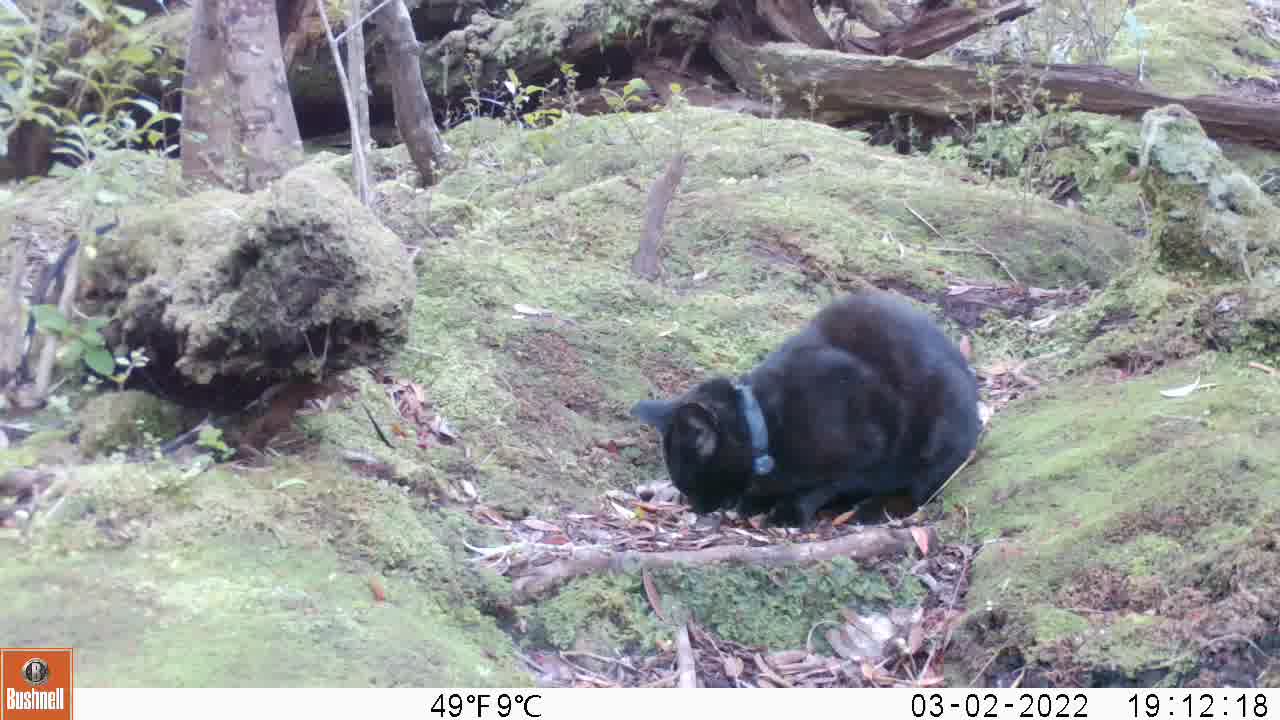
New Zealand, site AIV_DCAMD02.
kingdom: Animalia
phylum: Chordata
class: Mammalia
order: Carnivora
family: Felidae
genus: Felis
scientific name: Felis catus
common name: domestic cat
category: cat